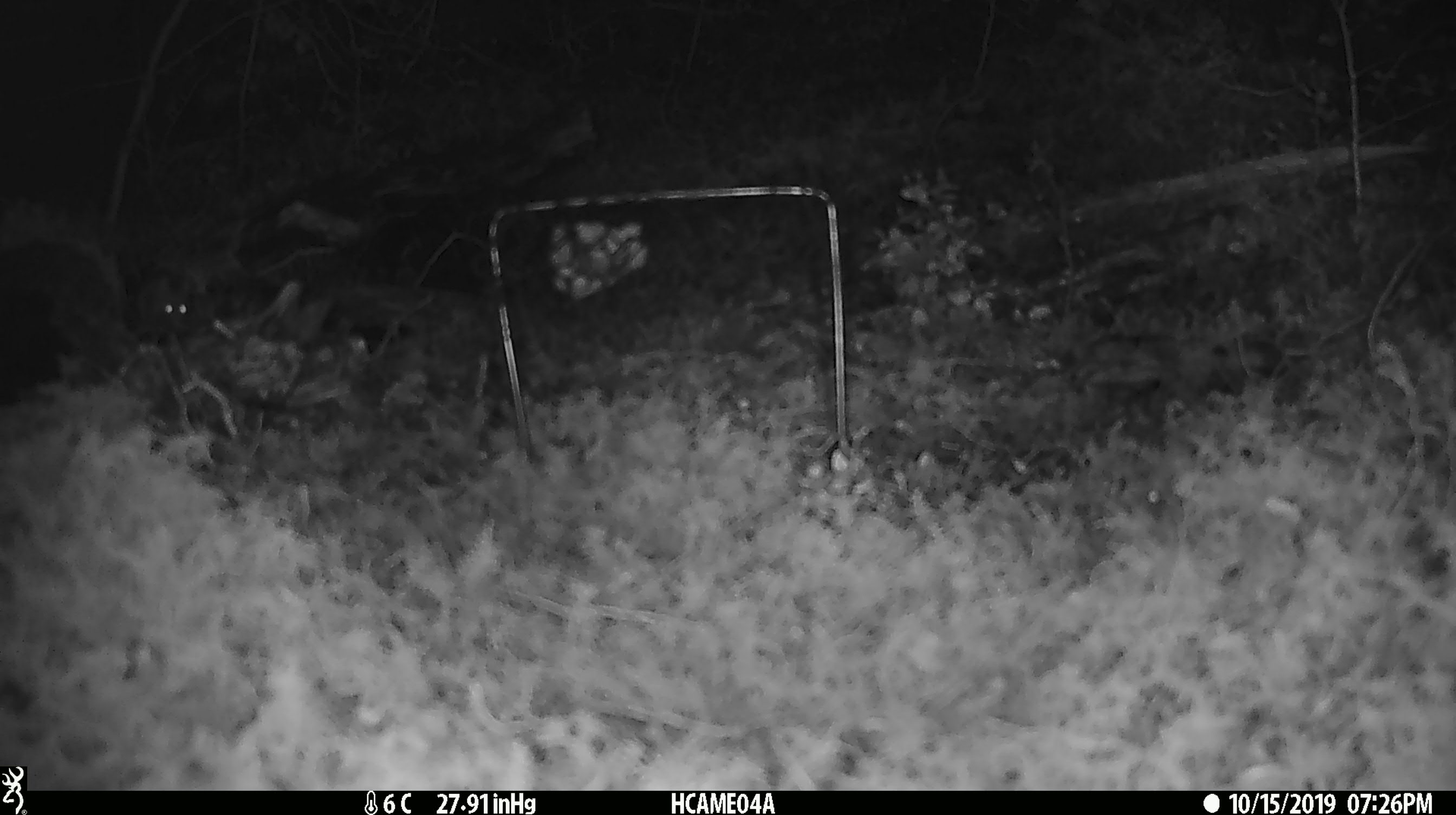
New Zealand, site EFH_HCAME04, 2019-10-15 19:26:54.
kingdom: Animalia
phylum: Chordata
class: Mammalia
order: Rodentia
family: Muridae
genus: Mus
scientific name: Mus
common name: mouse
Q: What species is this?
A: Mouse (Mus).